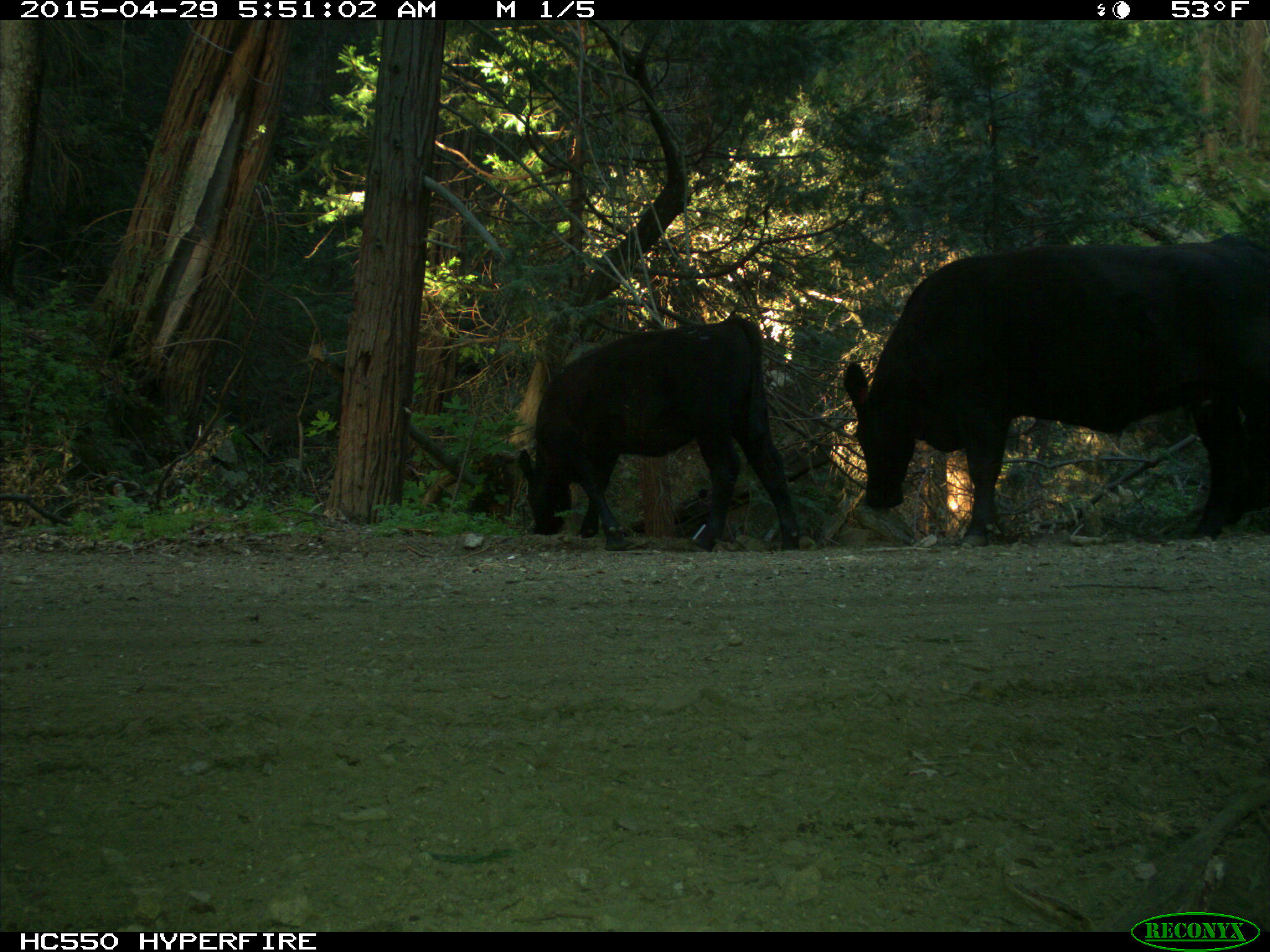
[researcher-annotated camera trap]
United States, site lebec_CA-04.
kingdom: Animalia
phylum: Chordata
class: Mammalia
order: Artiodactyla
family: Bovidae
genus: Bos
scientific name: Bos taurus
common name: domestic cow